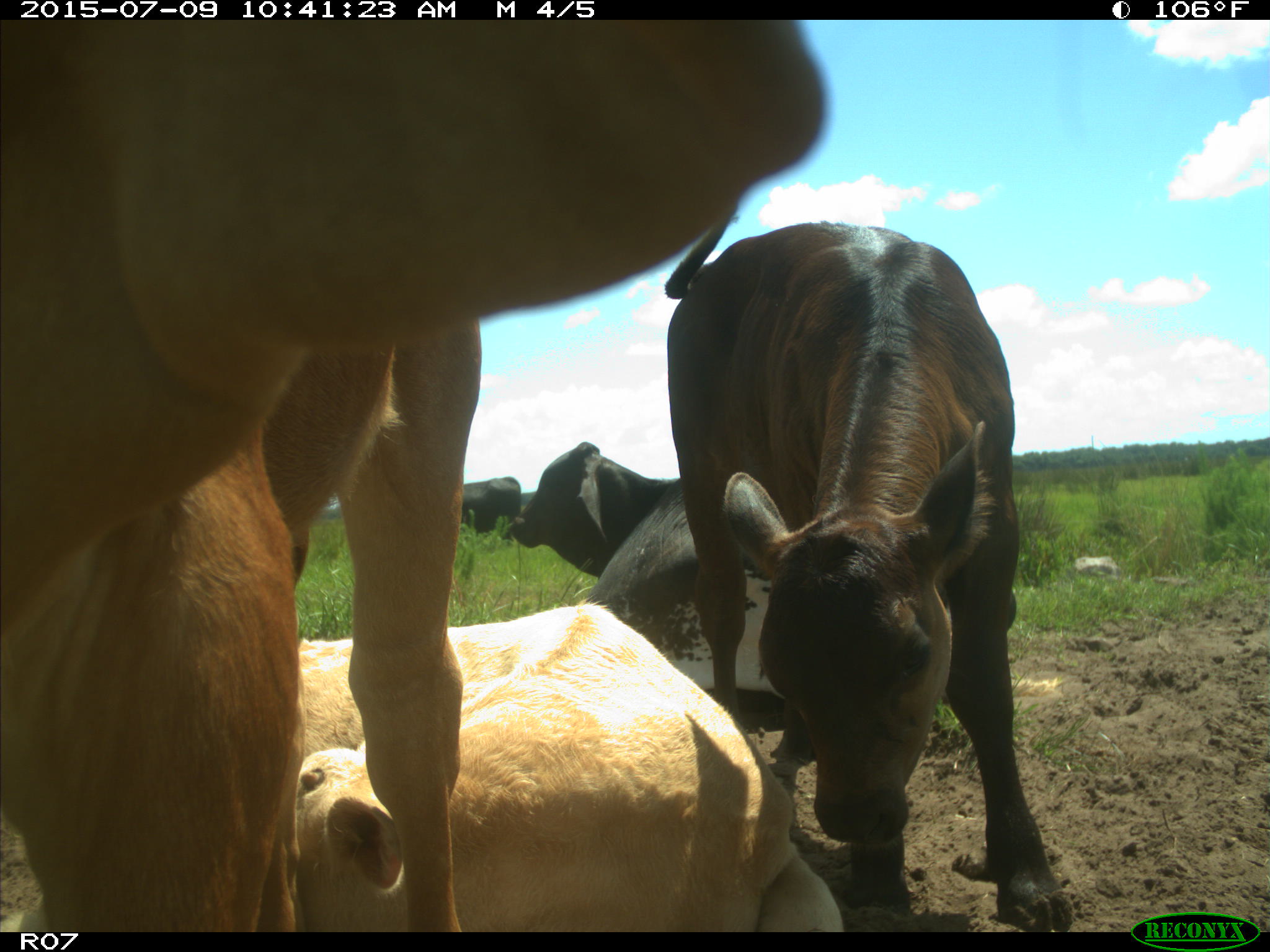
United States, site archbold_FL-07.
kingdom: Animalia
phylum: Chordata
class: Mammalia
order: Artiodactyla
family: Bovidae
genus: Bos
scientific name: Bos taurus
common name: domestic cow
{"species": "Bos taurus (domestic cow)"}